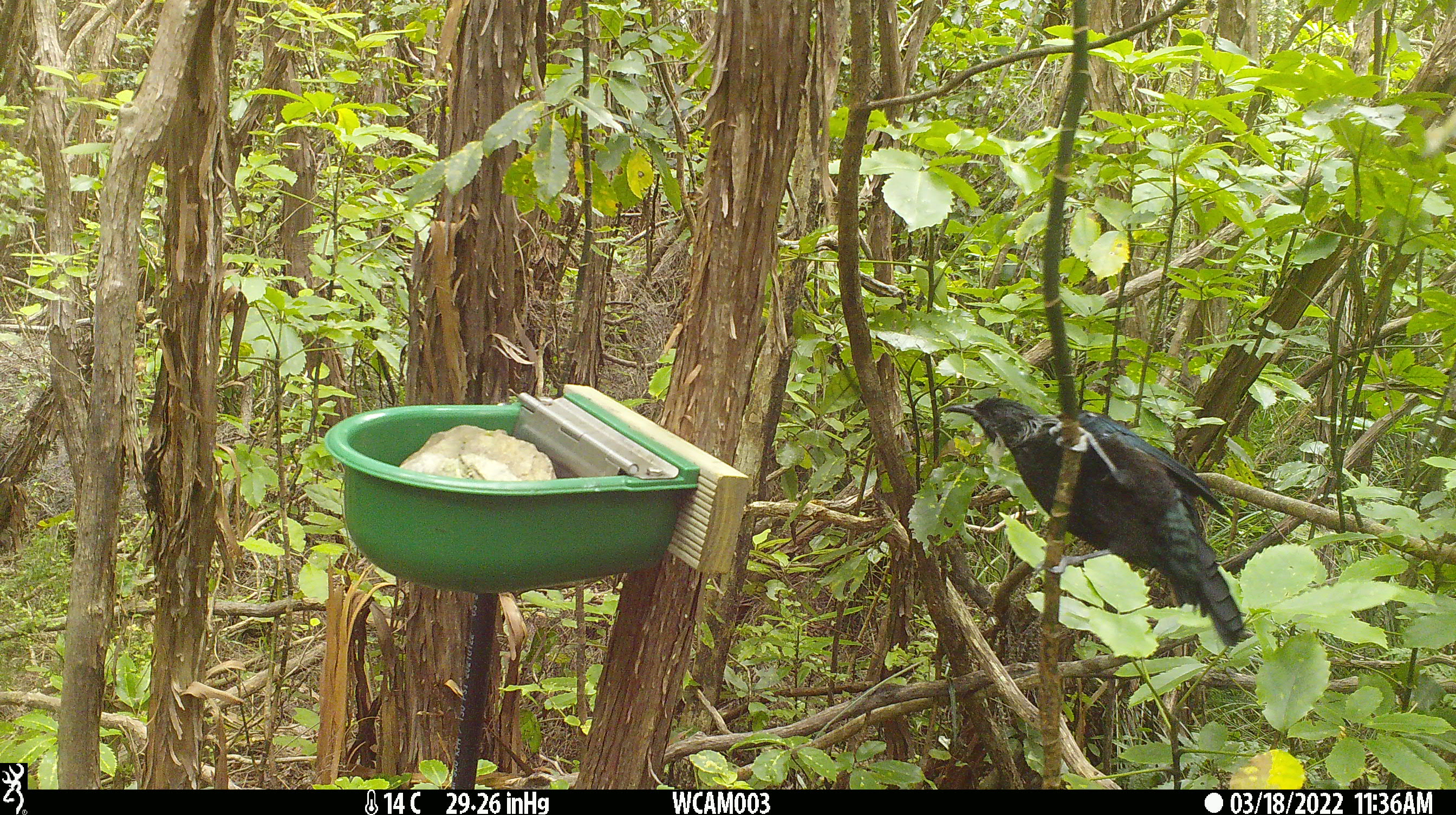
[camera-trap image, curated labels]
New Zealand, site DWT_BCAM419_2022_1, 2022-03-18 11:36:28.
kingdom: Animalia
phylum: Chordata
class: Aves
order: Passeriformes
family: Meliphagidae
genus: Prosthemadera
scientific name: Prosthemadera novaeseelandiae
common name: tui